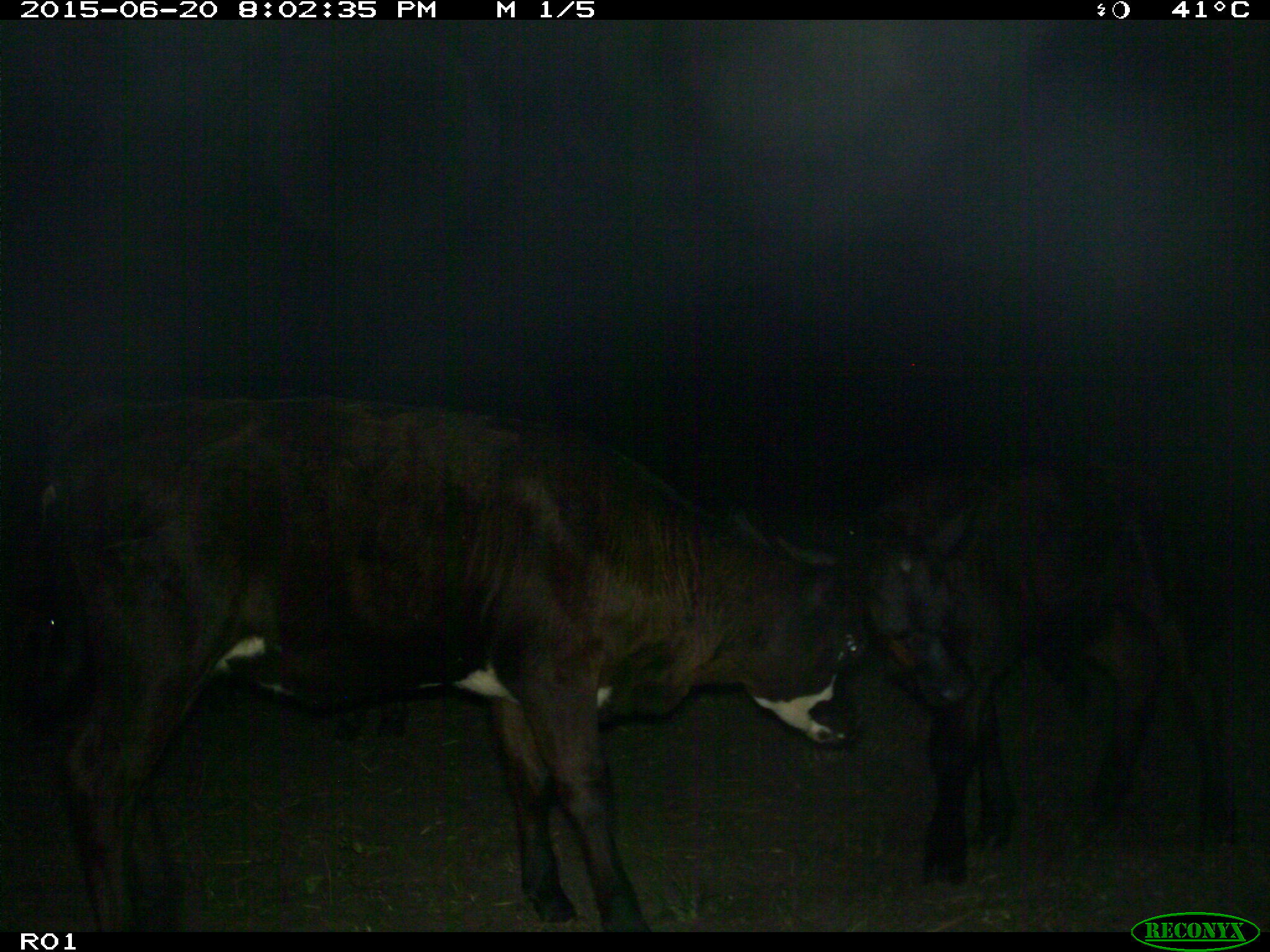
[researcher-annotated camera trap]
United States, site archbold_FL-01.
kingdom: Animalia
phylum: Chordata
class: Mammalia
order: Artiodactyla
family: Bovidae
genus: Bos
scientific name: Bos taurus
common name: domestic cow